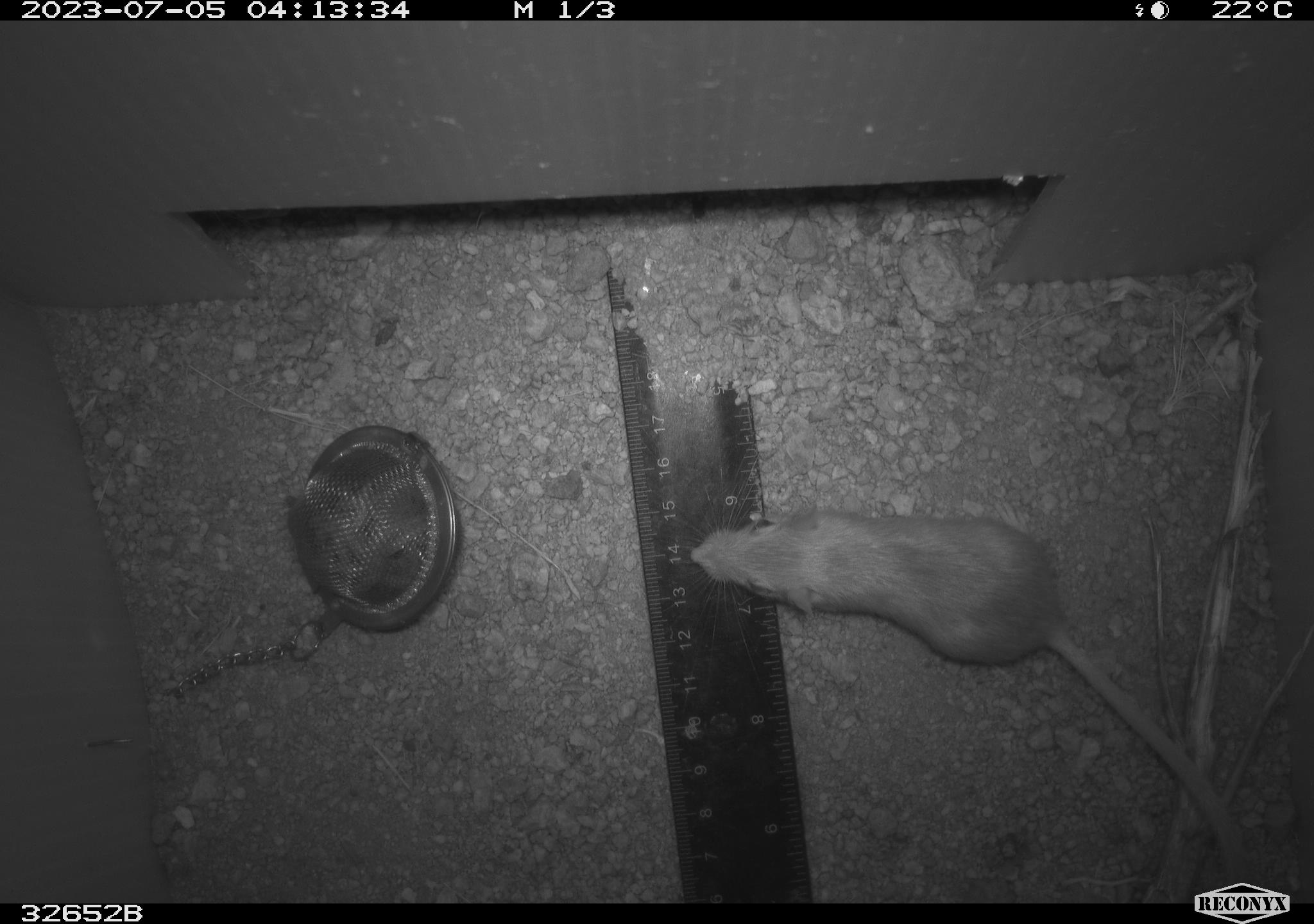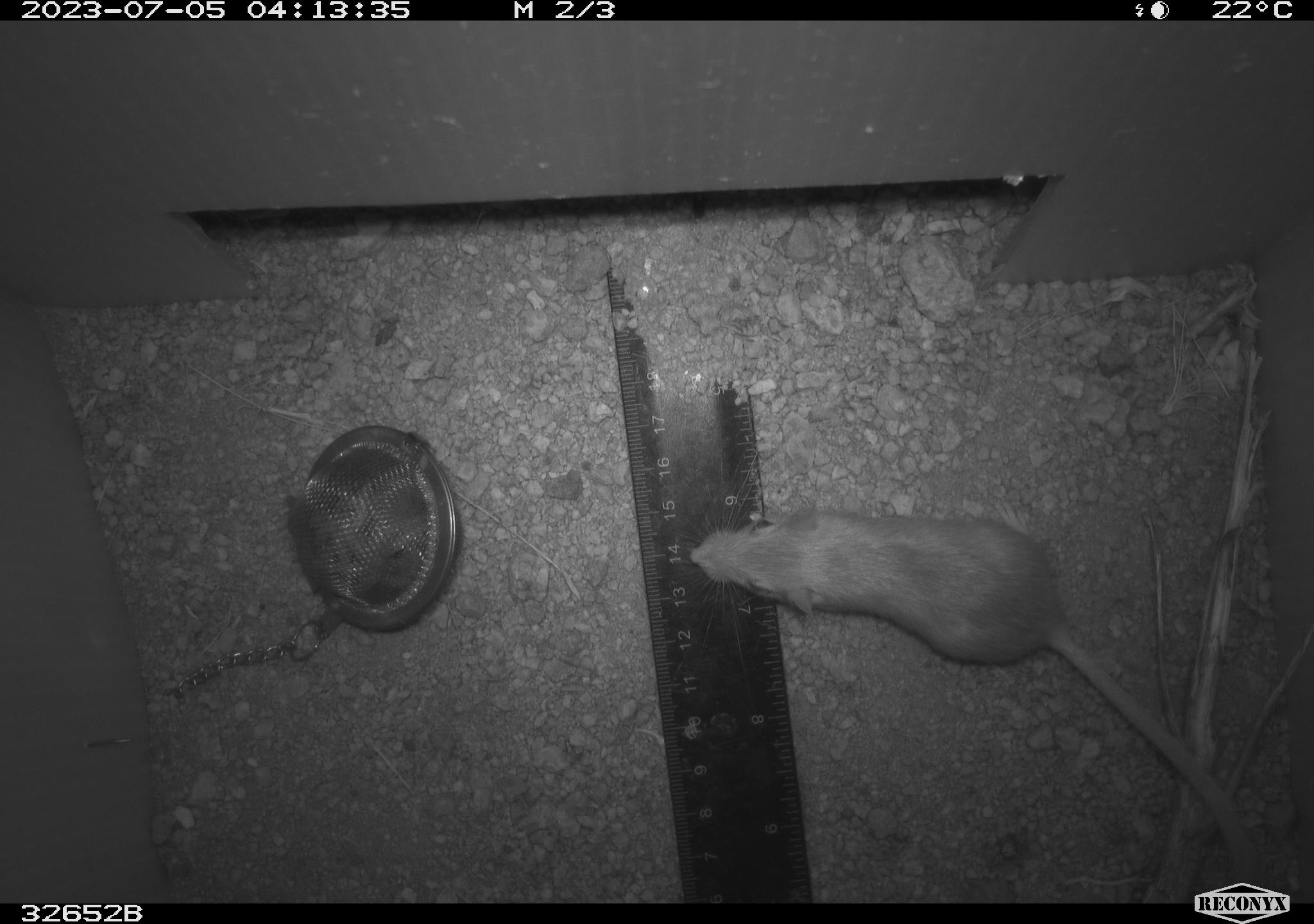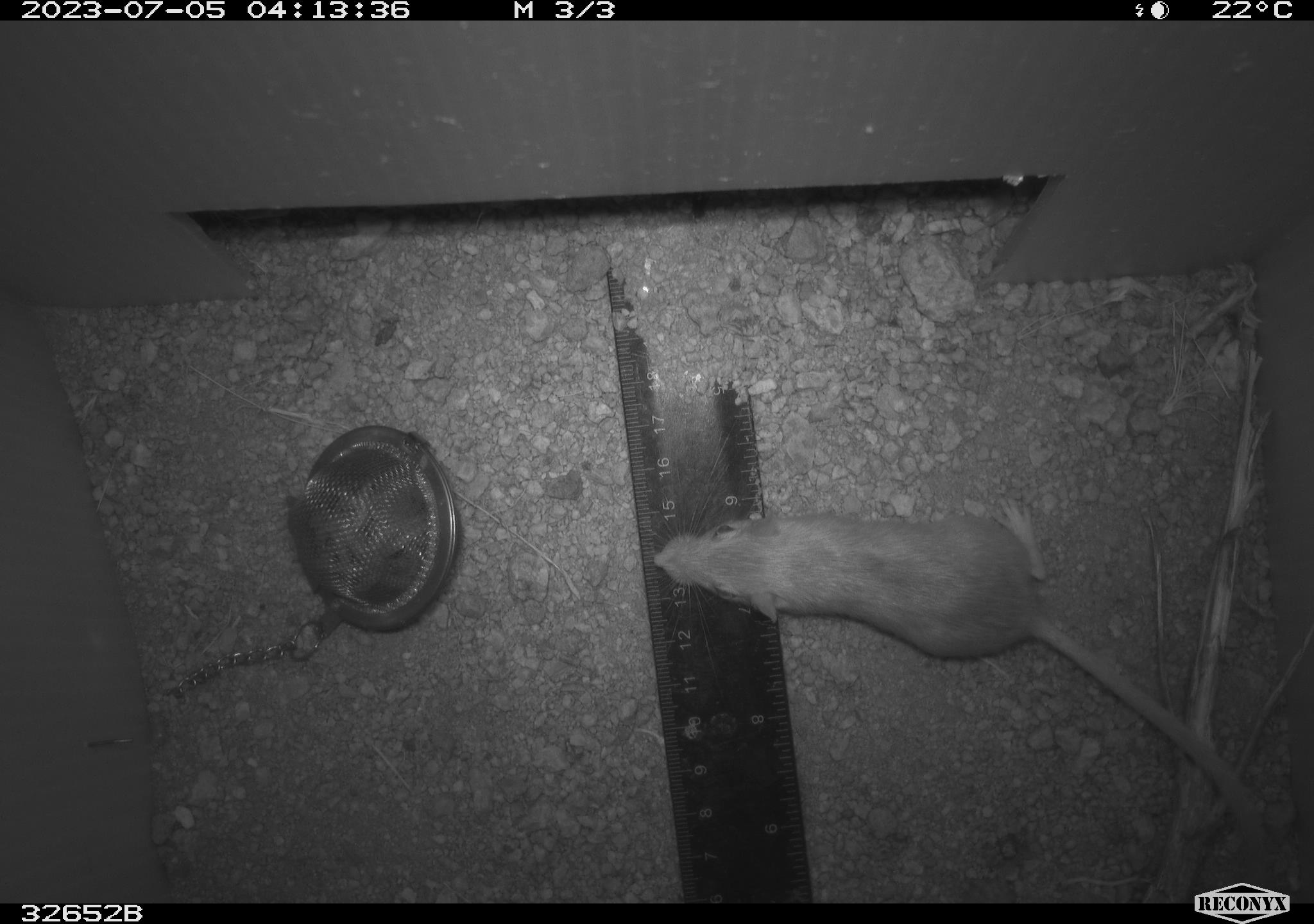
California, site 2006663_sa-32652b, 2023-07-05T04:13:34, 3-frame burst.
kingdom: Animalia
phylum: Chordata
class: Mammalia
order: Rodentia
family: Heteromyidae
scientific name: Heteromyidae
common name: kangaroo rats and pocket mice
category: heteromyidae family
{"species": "heteromyidae family (kangaroo rats and pocket mice) (Heteromyidae)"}